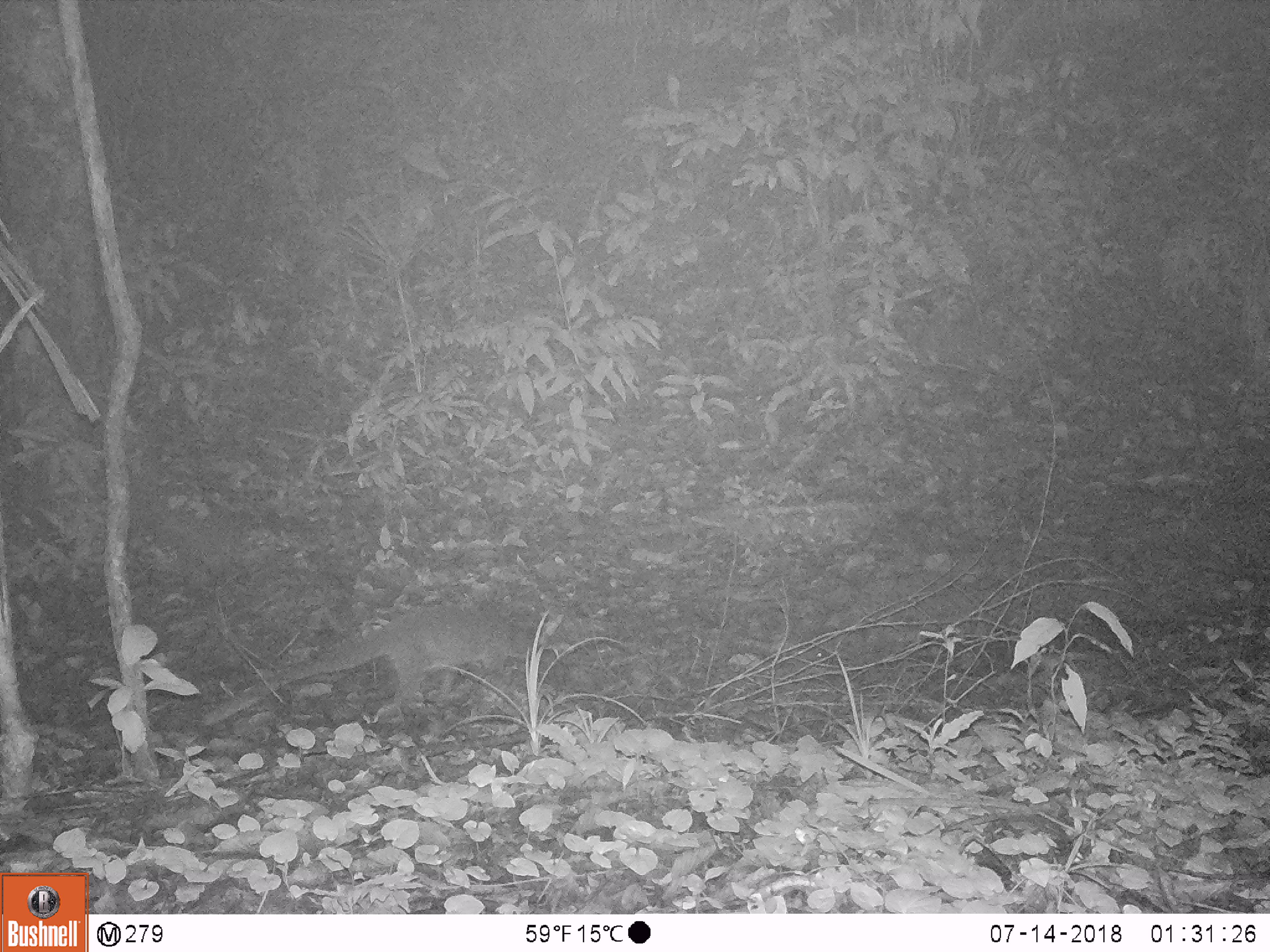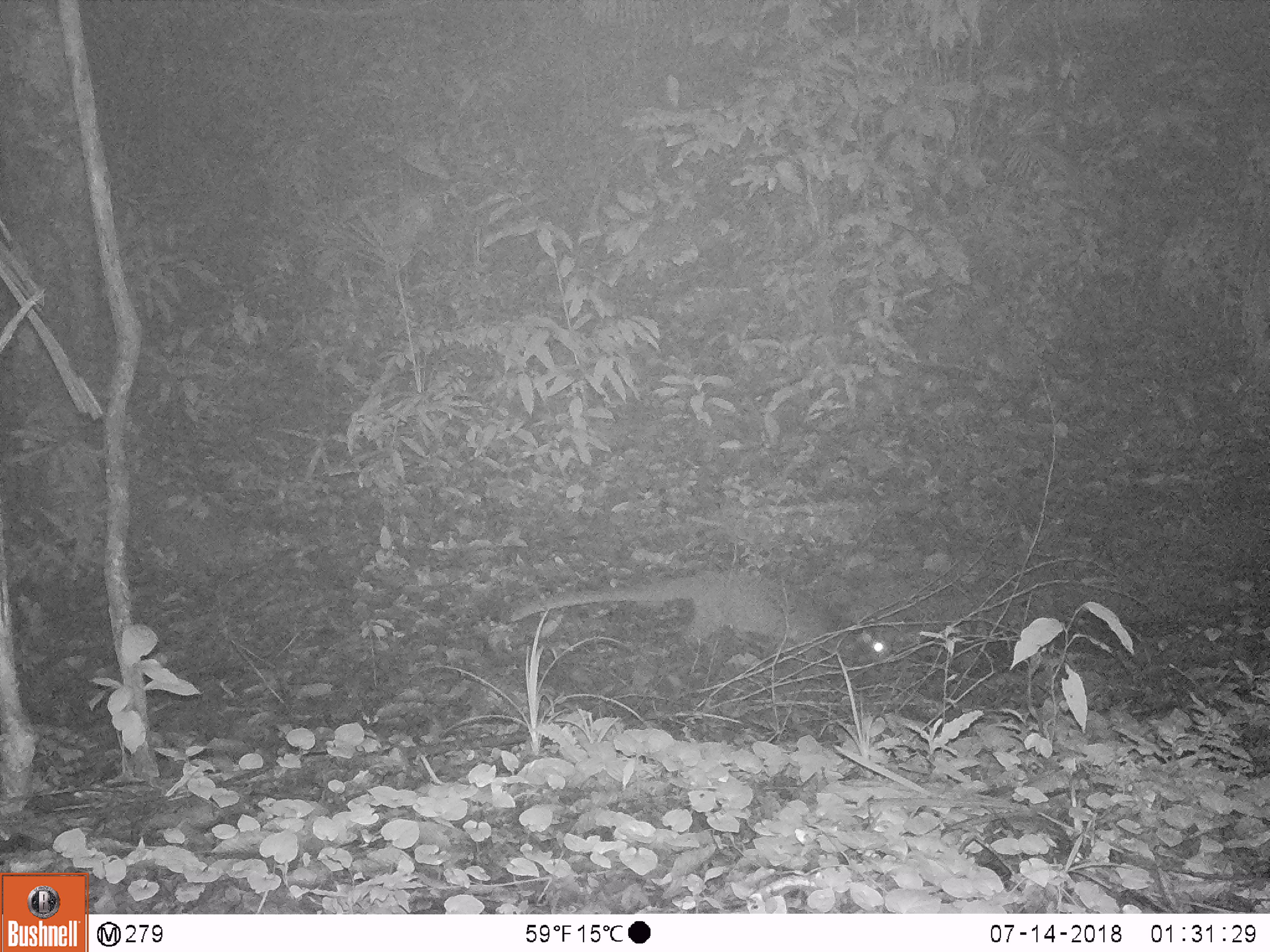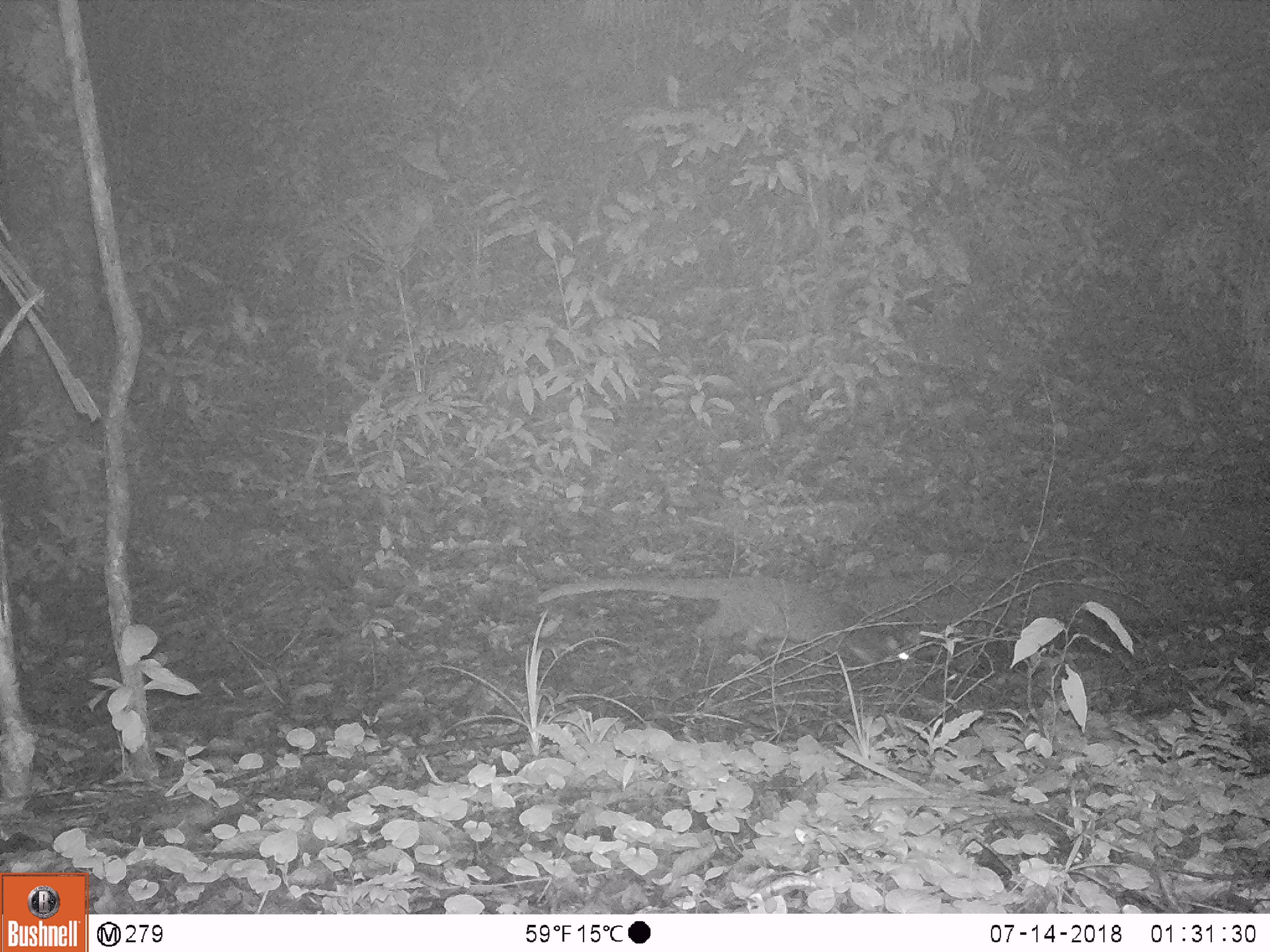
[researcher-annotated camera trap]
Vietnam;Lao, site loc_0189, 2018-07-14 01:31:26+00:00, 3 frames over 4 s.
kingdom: Animalia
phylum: Chordata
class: Mammalia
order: Carnivora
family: Viverridae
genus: Paguma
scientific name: Paguma larvata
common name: masked palm civet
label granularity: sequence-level